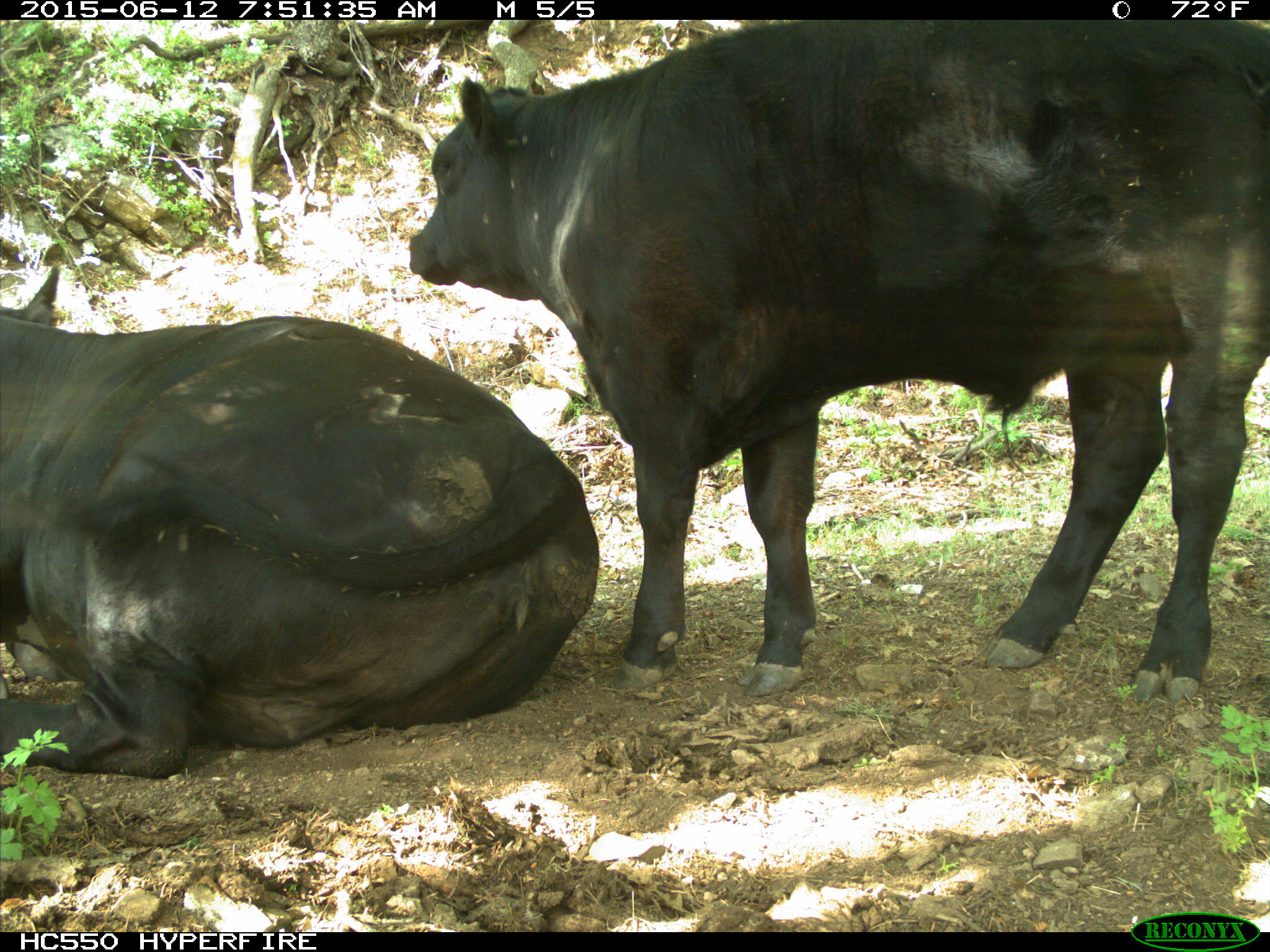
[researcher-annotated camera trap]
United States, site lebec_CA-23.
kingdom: Animalia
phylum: Chordata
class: Mammalia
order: Artiodactyla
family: Bovidae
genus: Bos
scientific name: Bos taurus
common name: domestic cow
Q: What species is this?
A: Bos taurus (domestic cow).